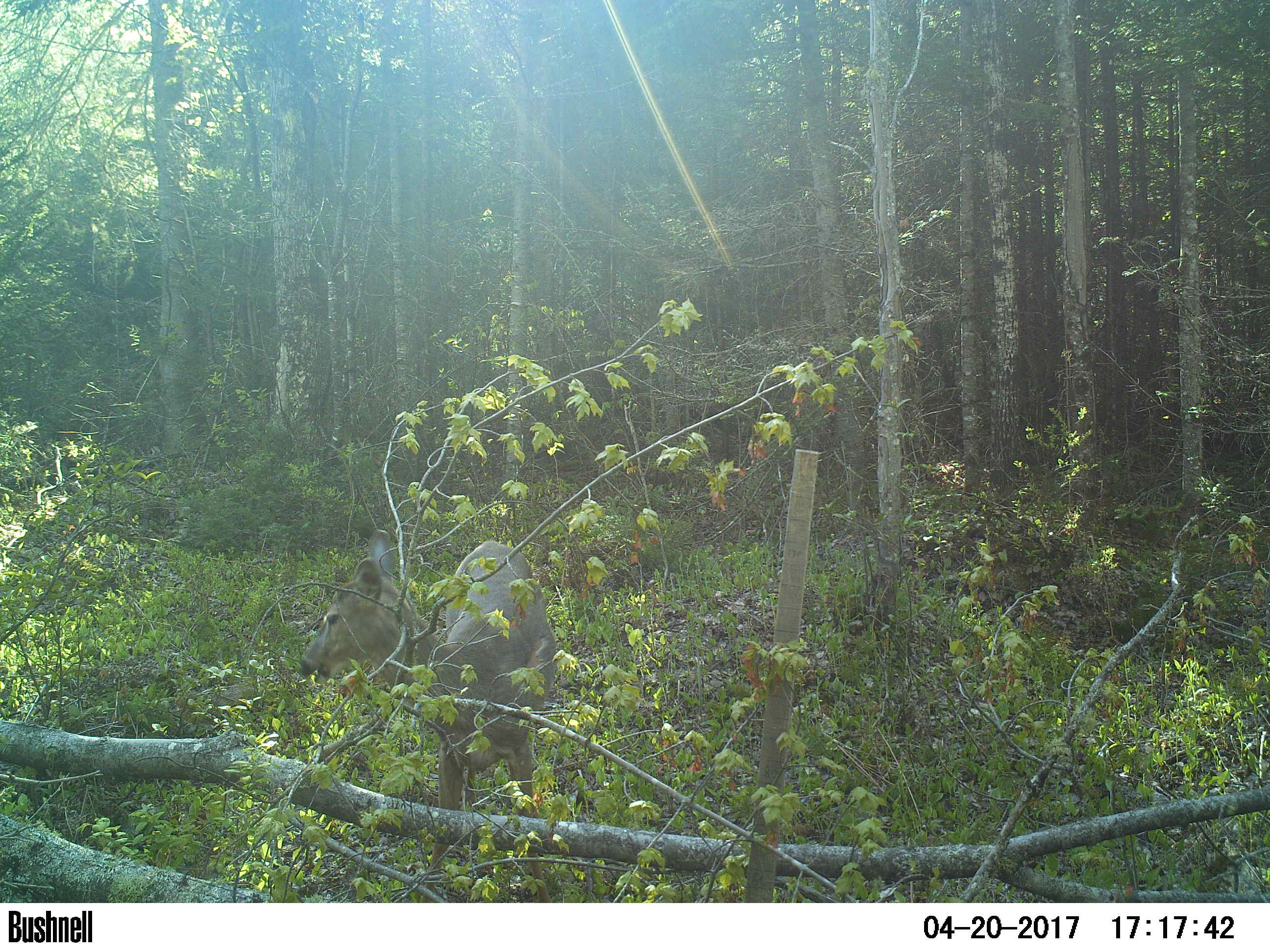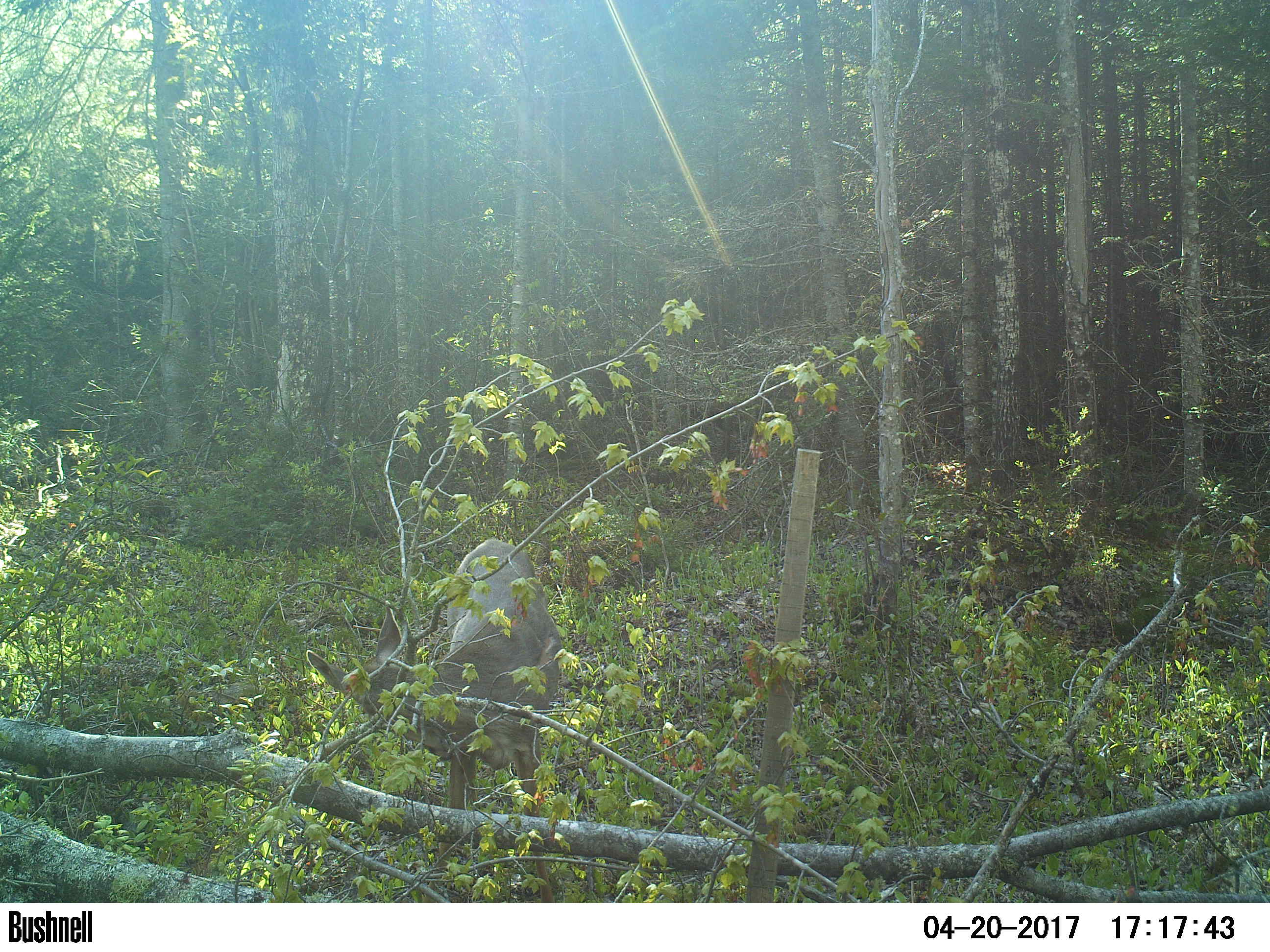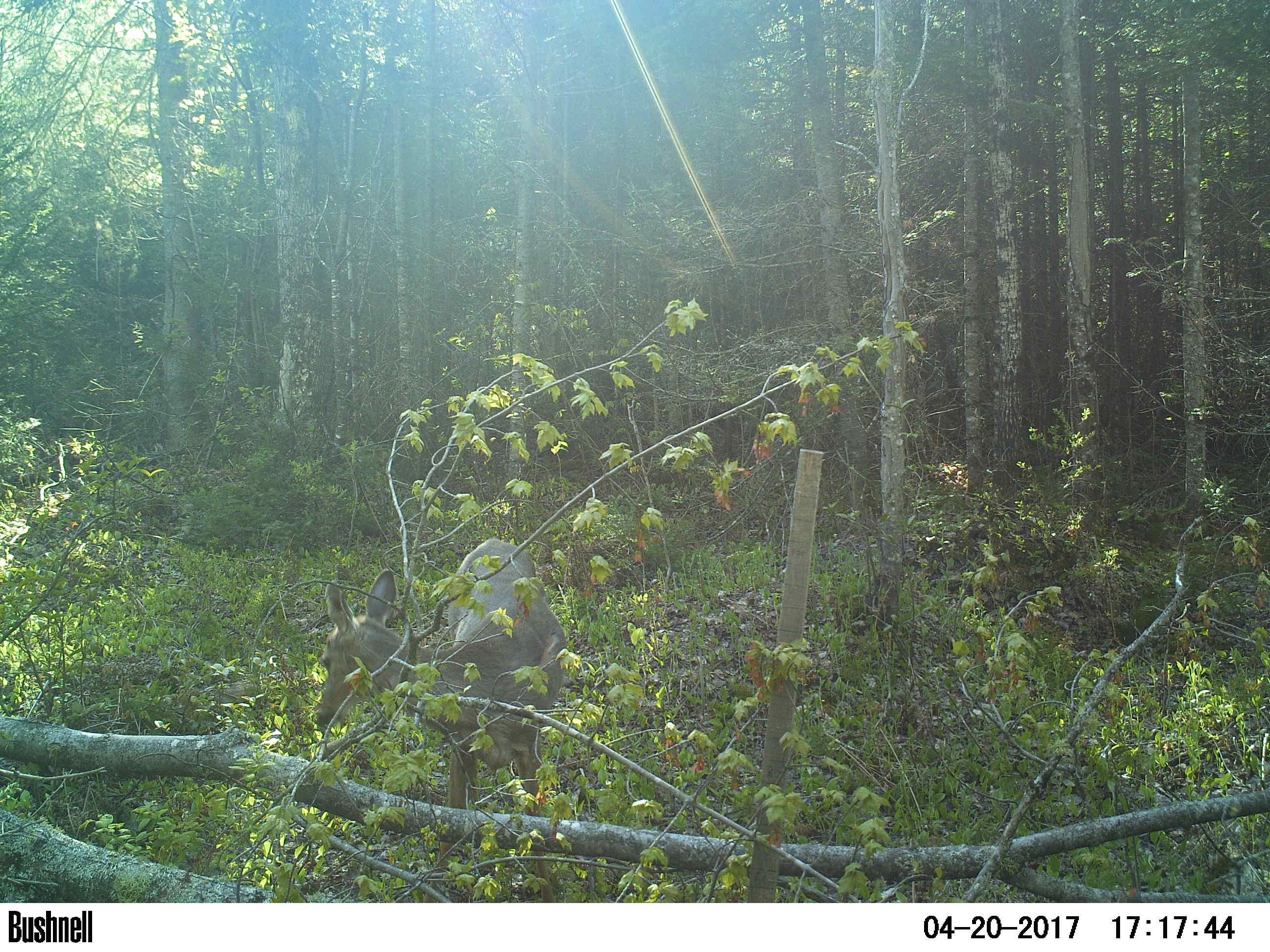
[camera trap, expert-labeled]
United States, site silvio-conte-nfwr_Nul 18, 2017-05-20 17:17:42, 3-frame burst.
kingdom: Animalia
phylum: Chordata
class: Mammalia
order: Artiodactyla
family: Cervidae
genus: Odocoileus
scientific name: Odocoileus virginianus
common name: white-tailed deer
White-tailed deer (Odocoileus virginianus).